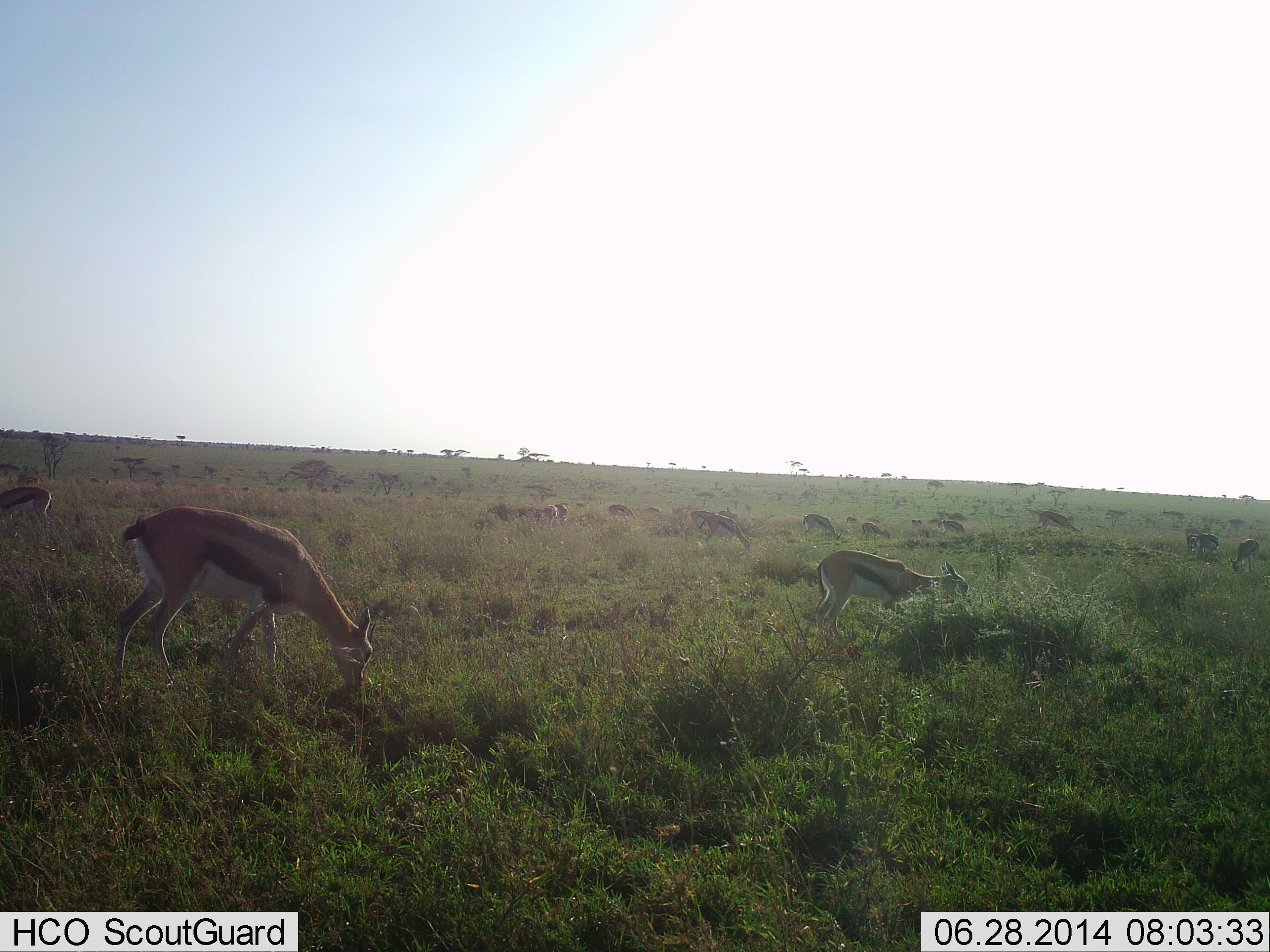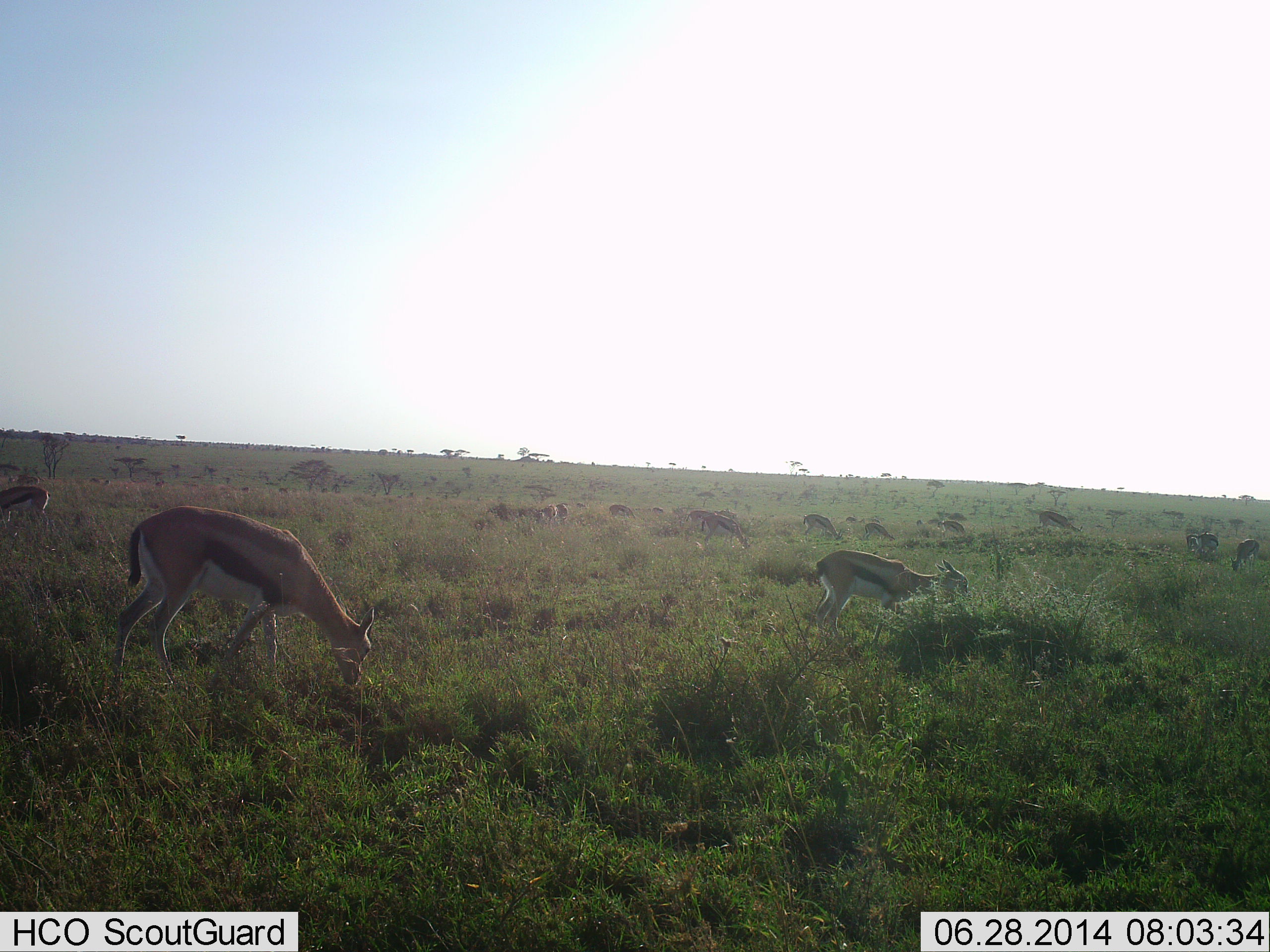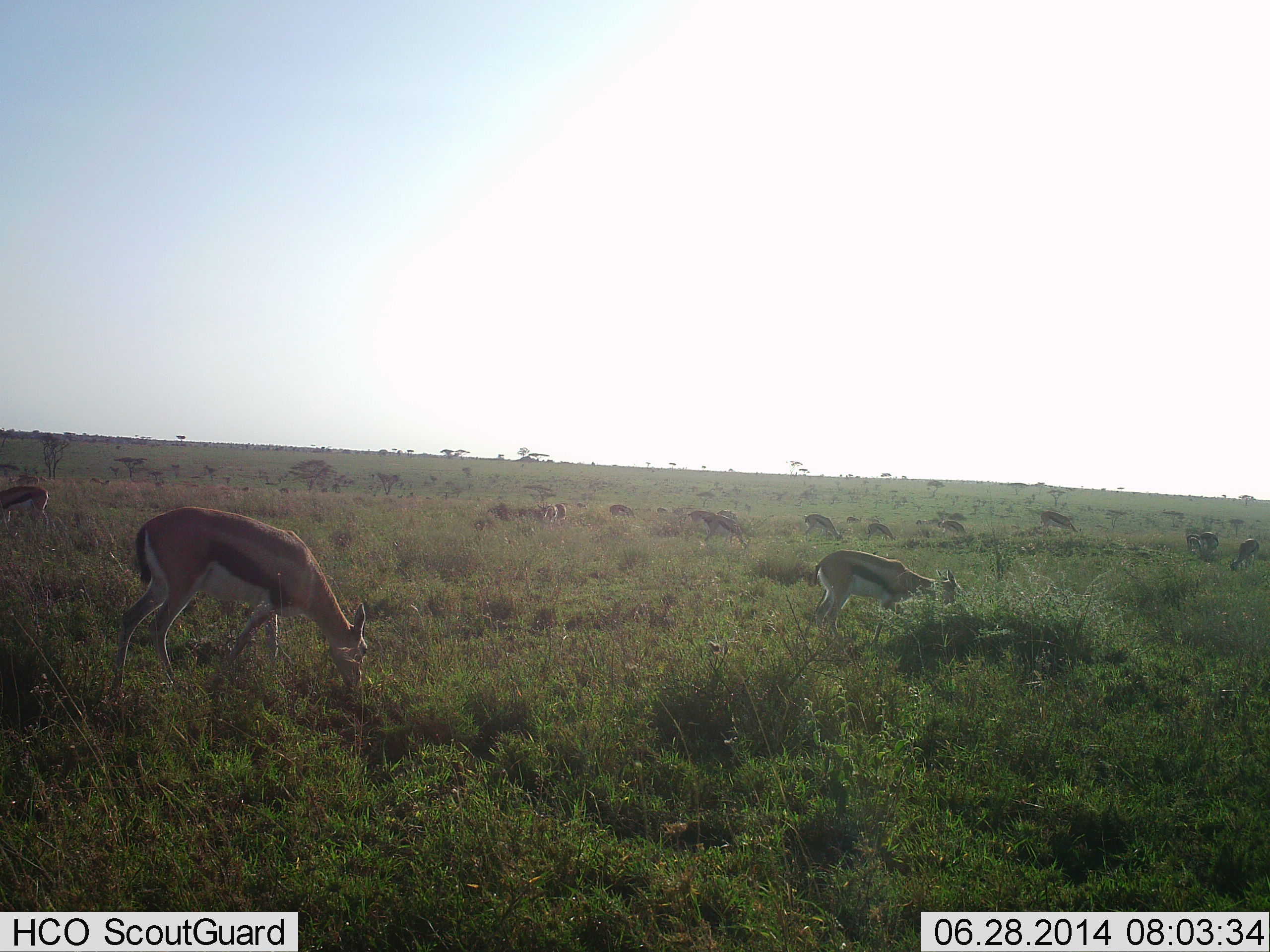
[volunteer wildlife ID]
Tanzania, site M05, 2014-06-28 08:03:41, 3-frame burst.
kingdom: Animalia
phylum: Chordata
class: Mammalia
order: Artiodactyla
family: Bovidae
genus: Eudorcas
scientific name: Eudorcas thomsonii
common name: thomson's gazelle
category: gazellethomsons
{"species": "gazellethomsons (thomson's gazelle) (Eudorcas thomsonii)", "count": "11-50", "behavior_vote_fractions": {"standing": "10%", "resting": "0%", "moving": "20%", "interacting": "0%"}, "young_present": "0%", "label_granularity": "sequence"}